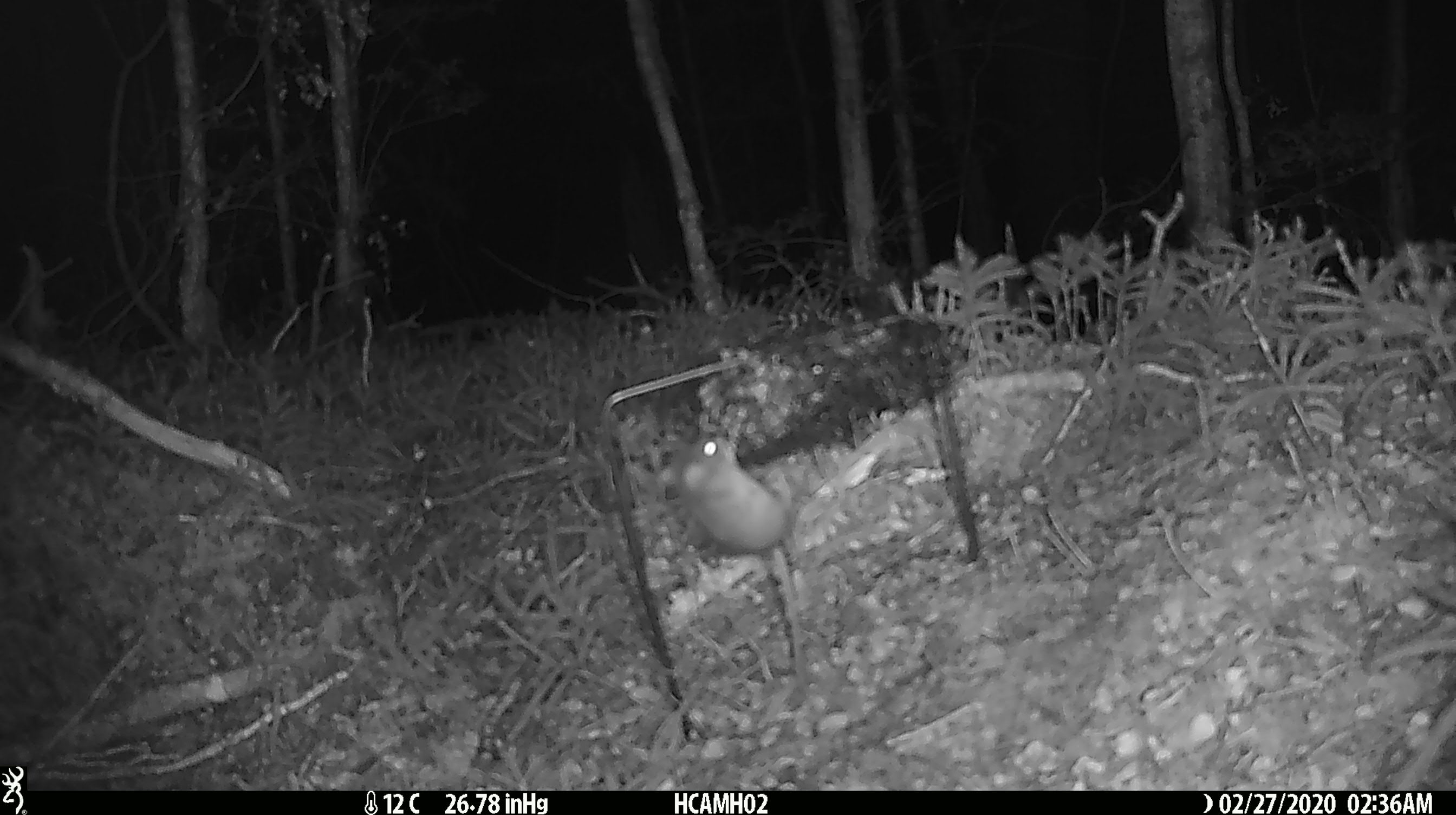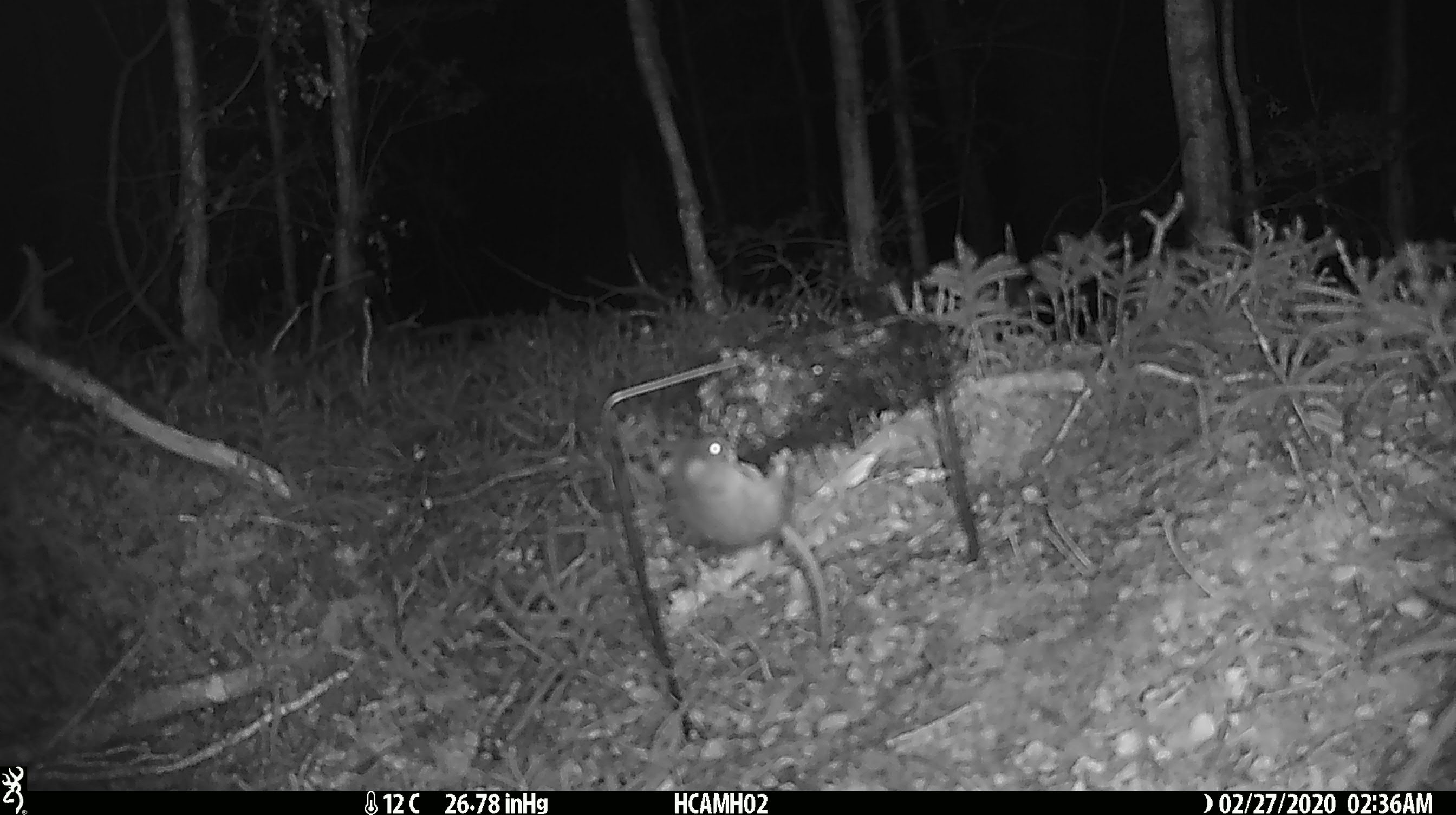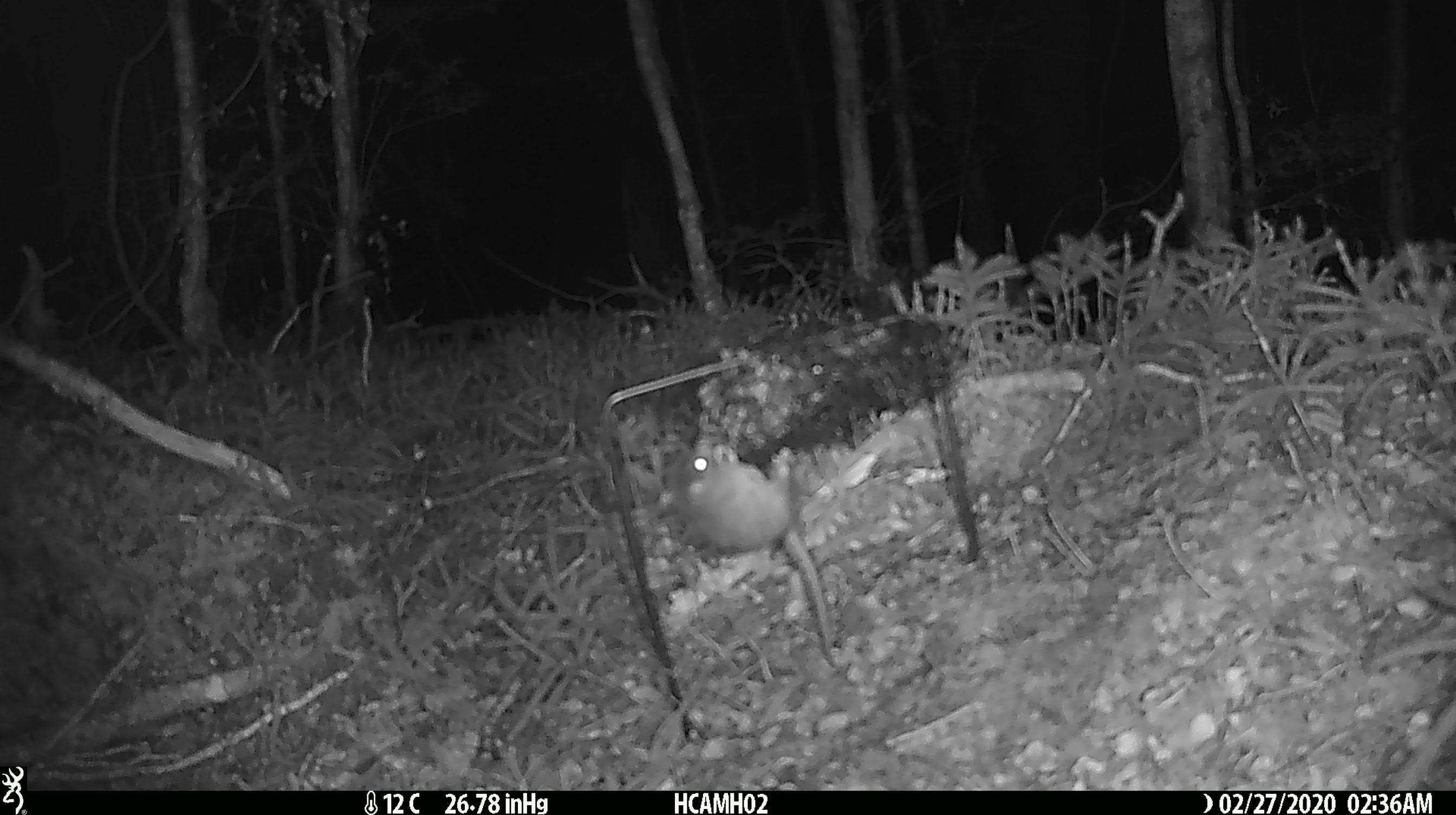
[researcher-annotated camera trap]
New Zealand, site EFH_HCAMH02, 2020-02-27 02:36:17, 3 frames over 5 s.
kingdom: Animalia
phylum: Chordata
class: Mammalia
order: Rodentia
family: Muridae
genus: Mus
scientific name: Mus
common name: mouse